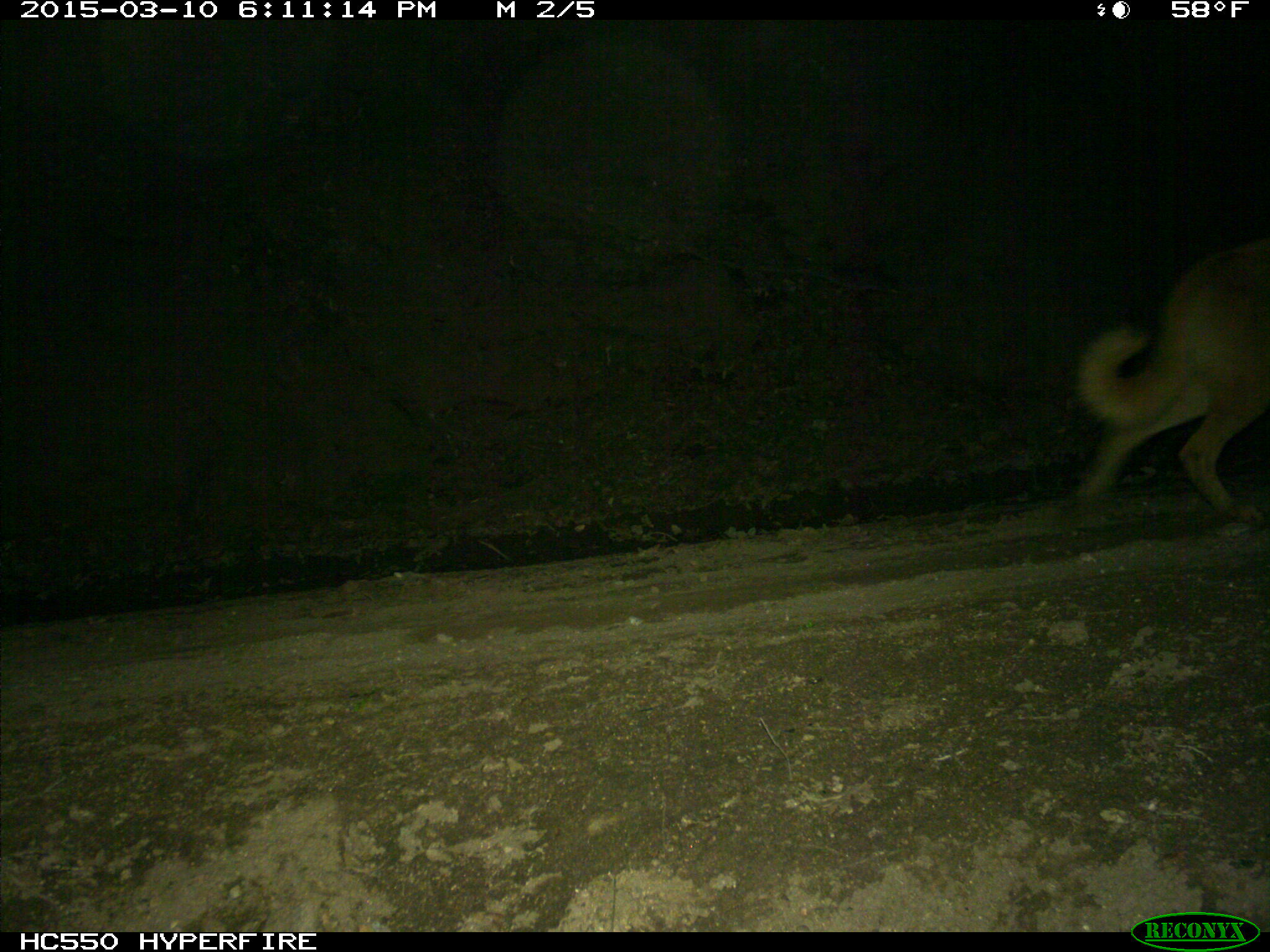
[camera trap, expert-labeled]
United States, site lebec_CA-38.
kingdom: Animalia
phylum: Chordata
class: Mammalia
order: Carnivora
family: Canidae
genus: Canis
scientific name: Canis familiaris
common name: domestic dog